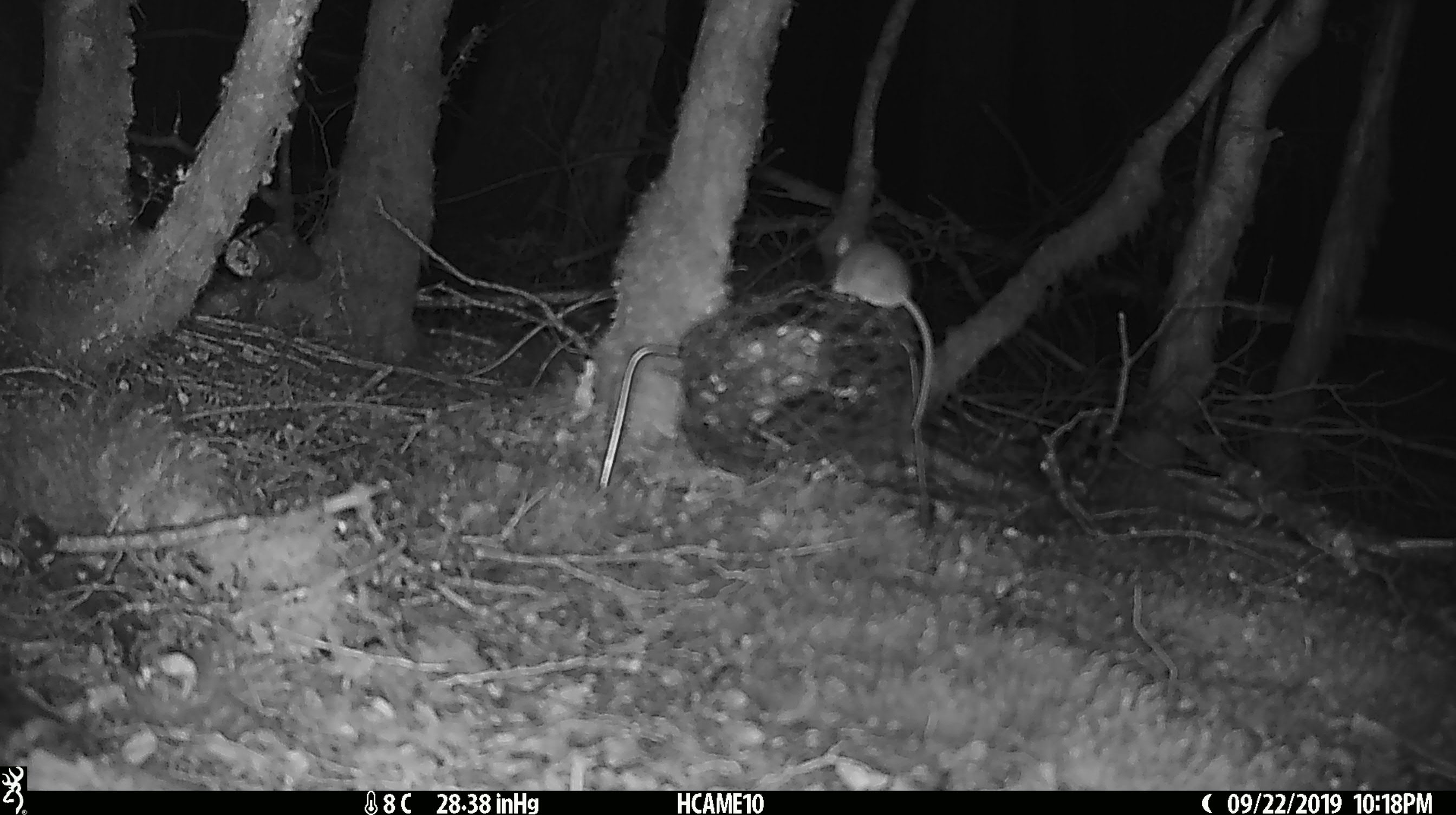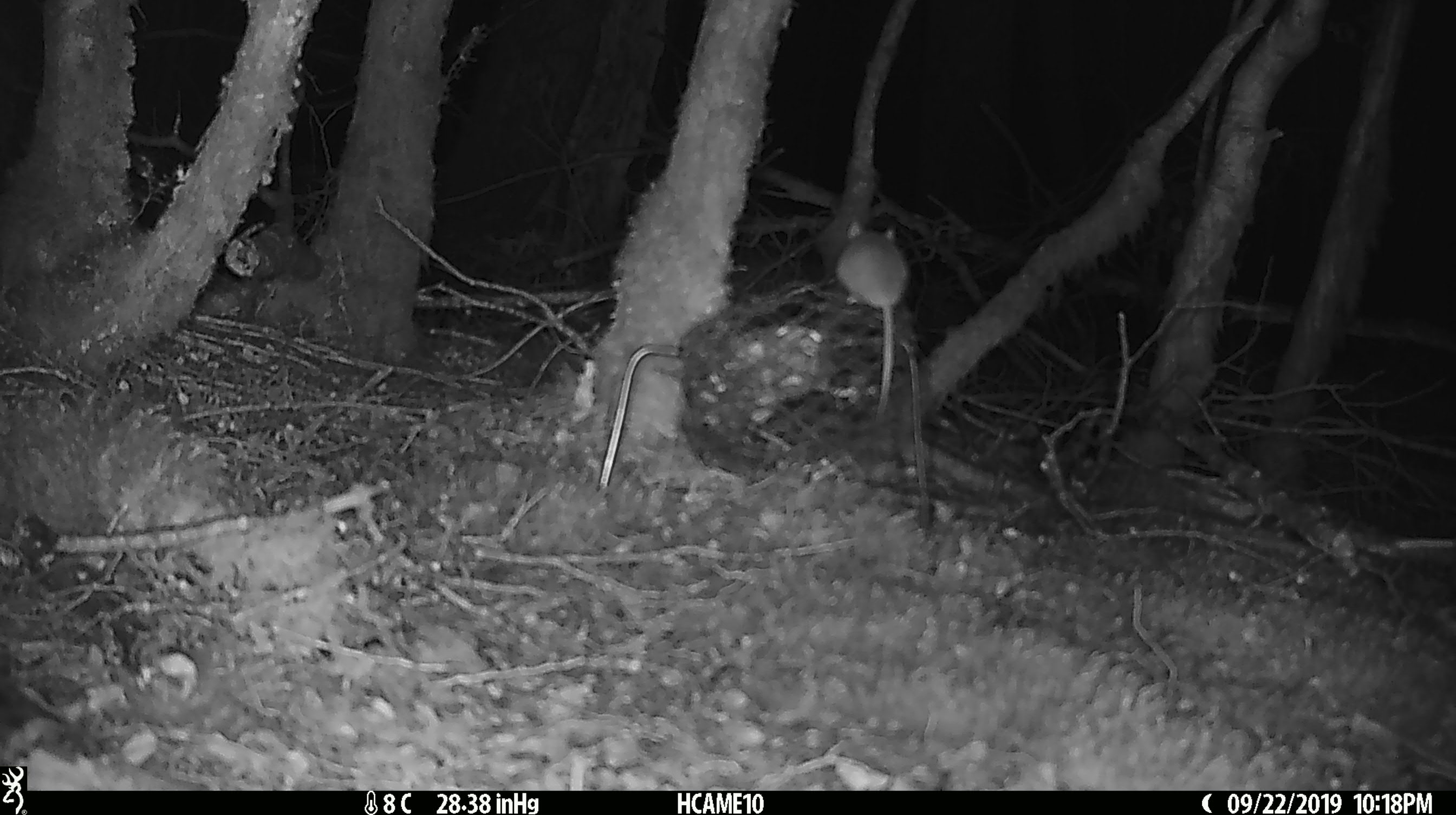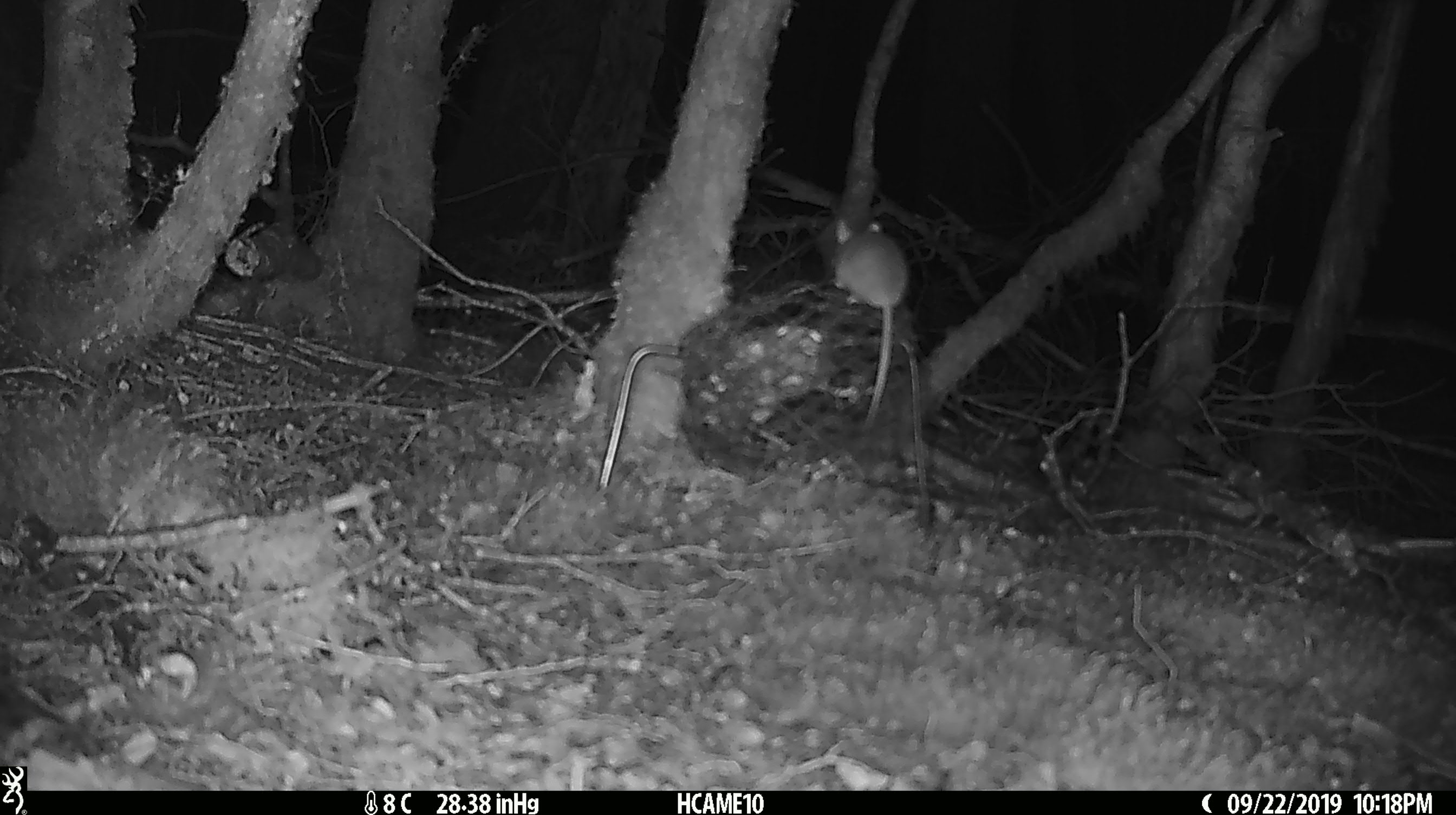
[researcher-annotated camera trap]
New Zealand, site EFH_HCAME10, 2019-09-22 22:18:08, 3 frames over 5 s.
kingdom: Animalia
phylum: Chordata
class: Mammalia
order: Rodentia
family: Muridae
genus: Mus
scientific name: Mus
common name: mouse